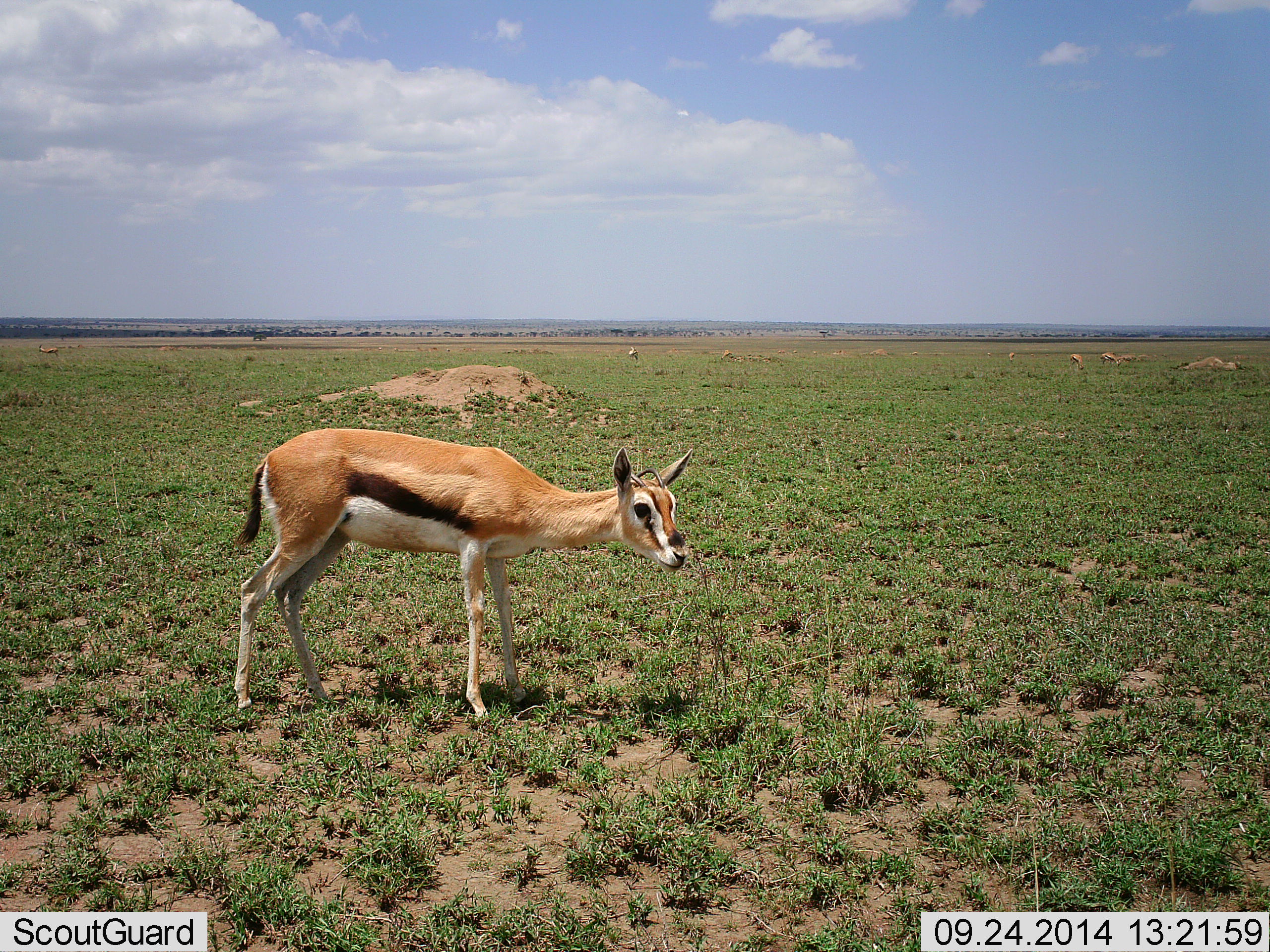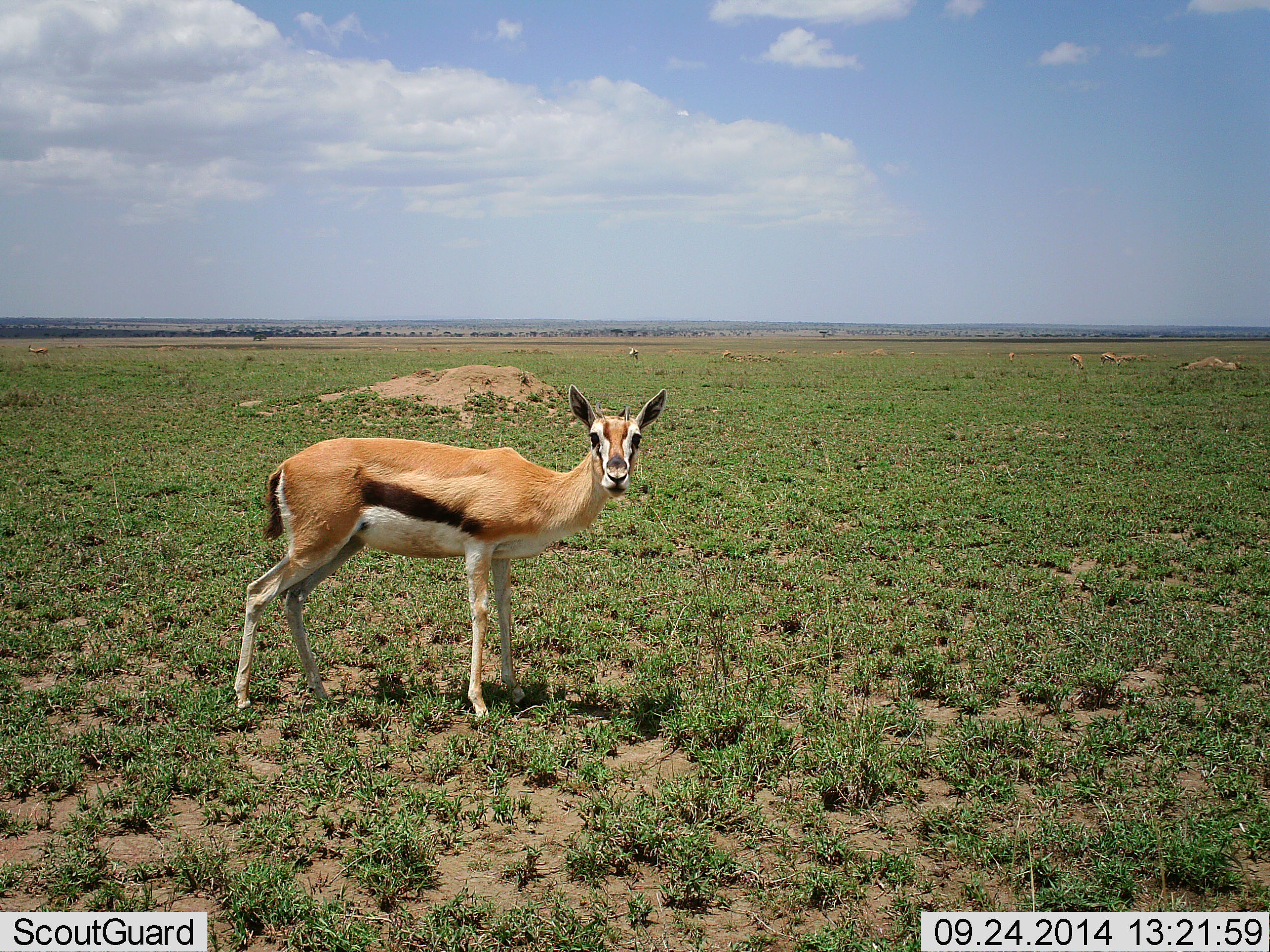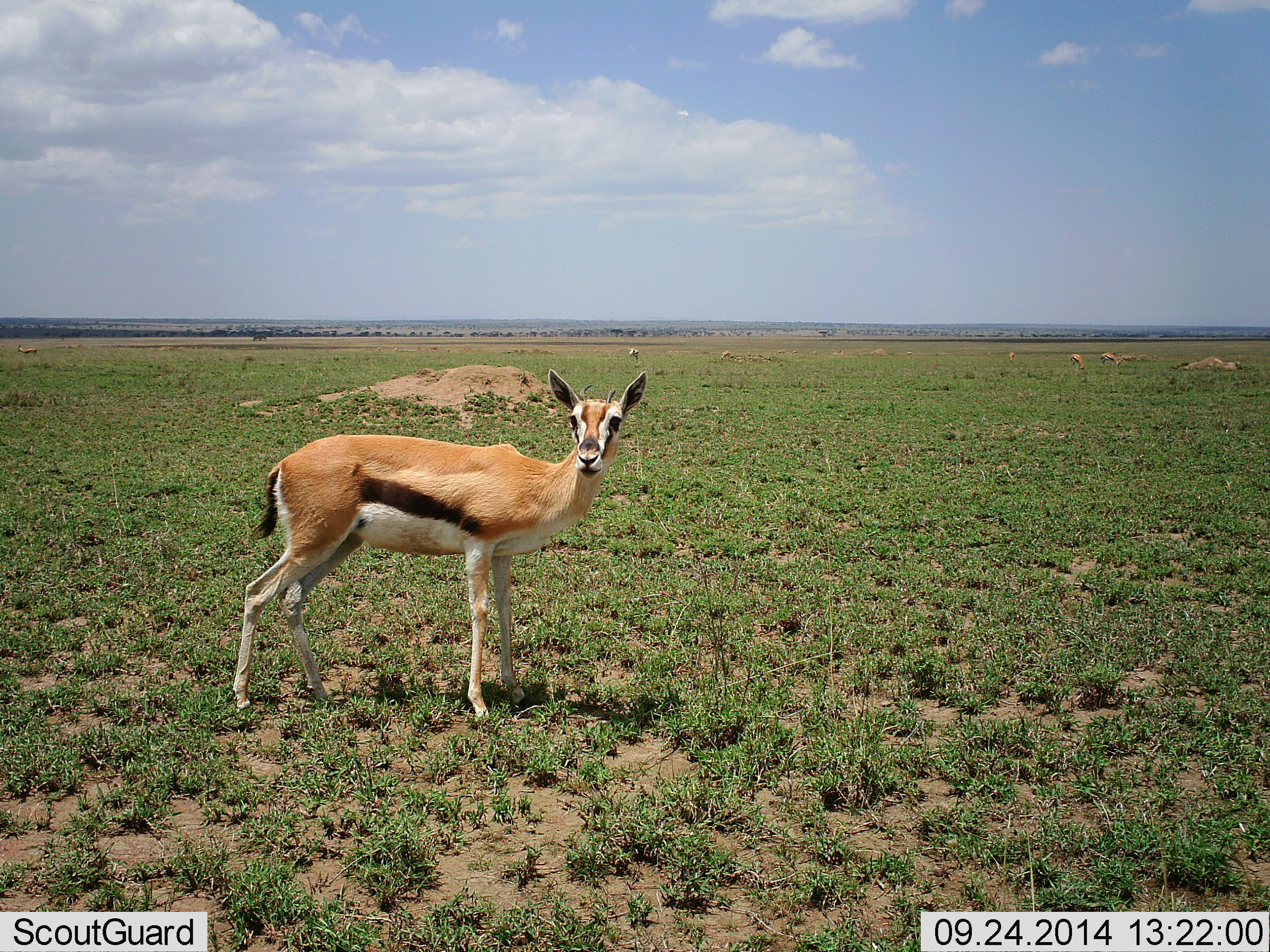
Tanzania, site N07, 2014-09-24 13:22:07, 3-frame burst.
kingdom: Animalia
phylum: Chordata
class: Mammalia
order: Artiodactyla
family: Bovidae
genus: Eudorcas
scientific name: Eudorcas thomsonii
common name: thomson's gazelle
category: gazellethomsons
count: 1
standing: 90%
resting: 0%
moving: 10%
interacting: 0%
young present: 0%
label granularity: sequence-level